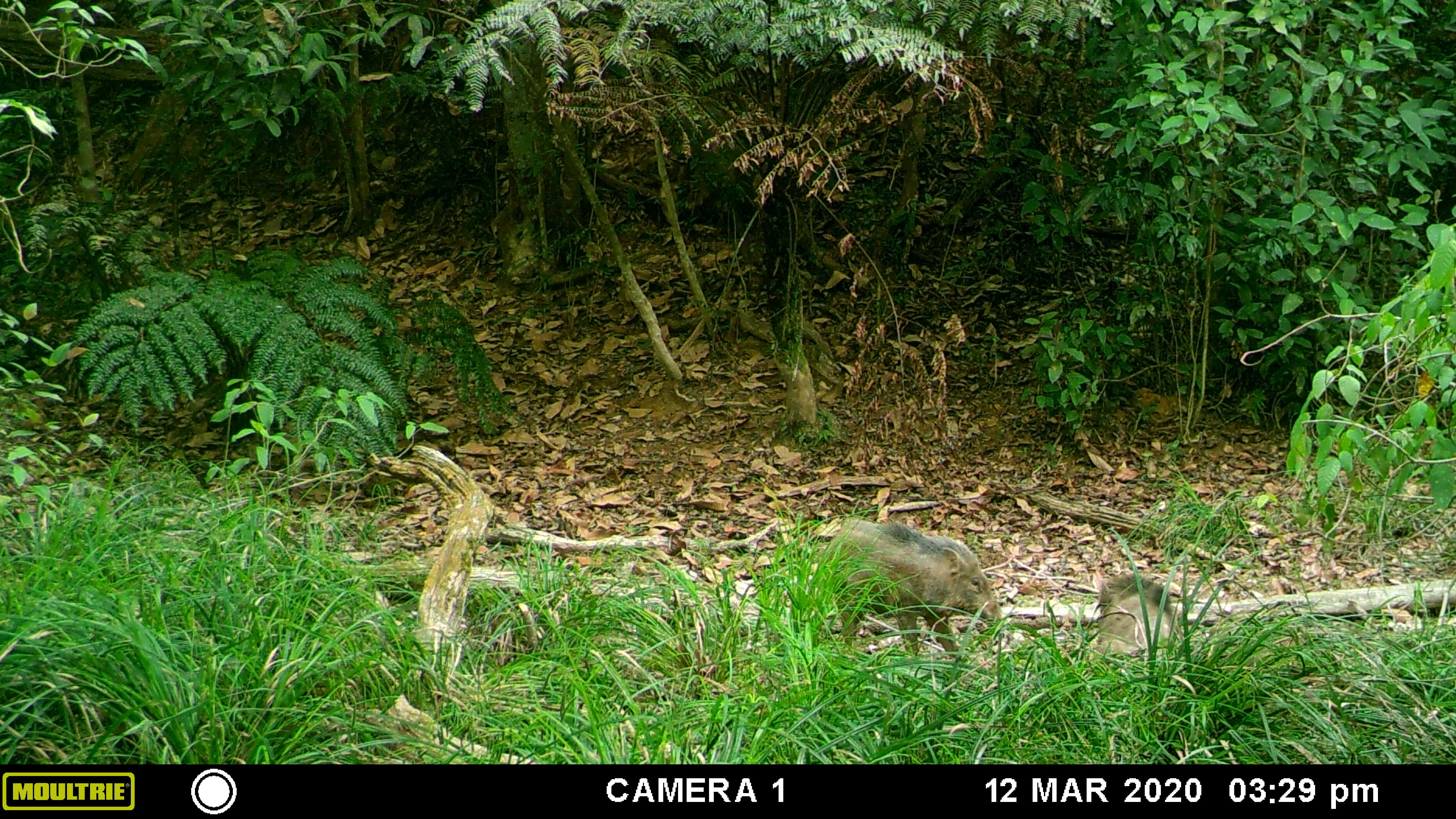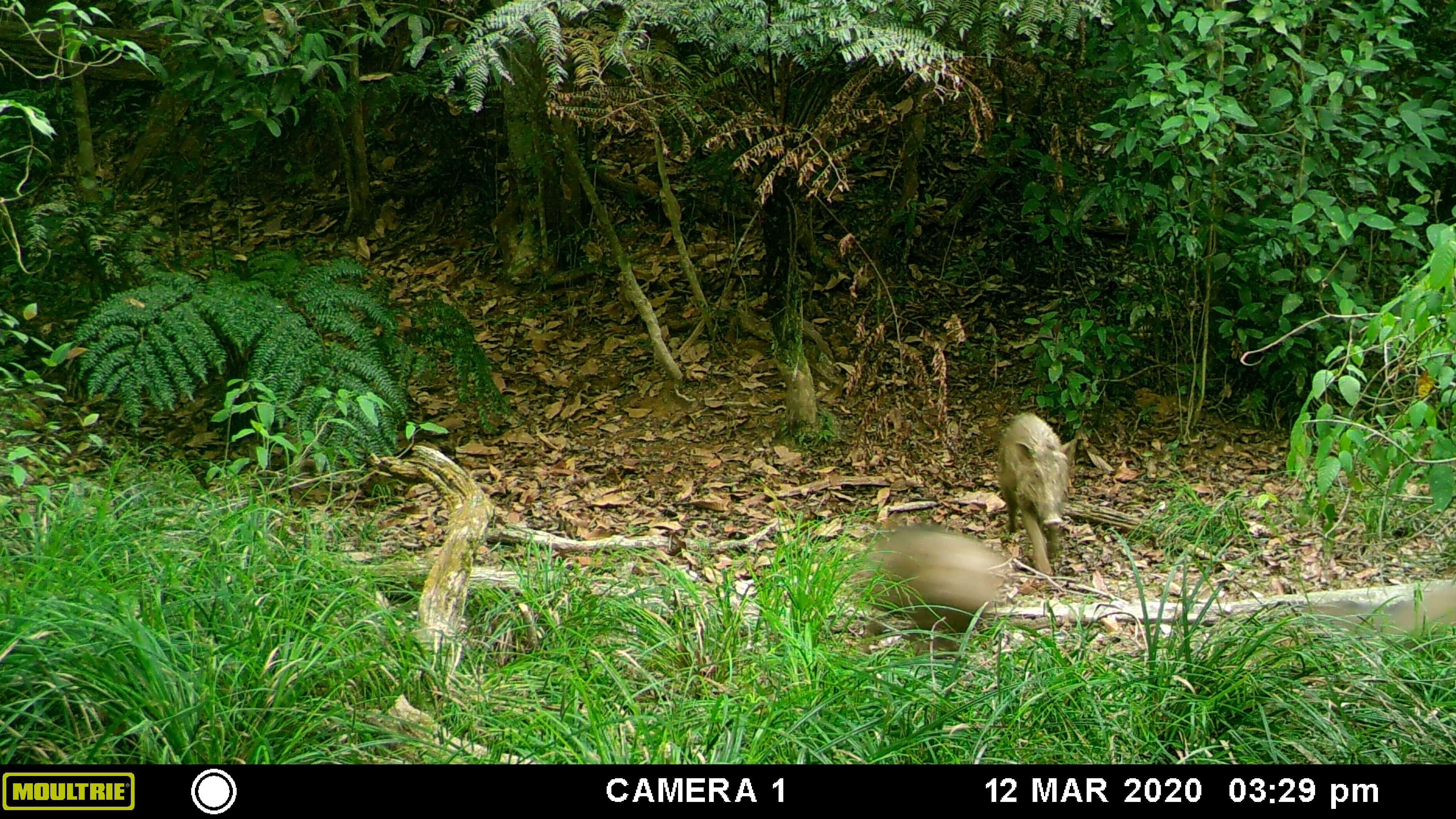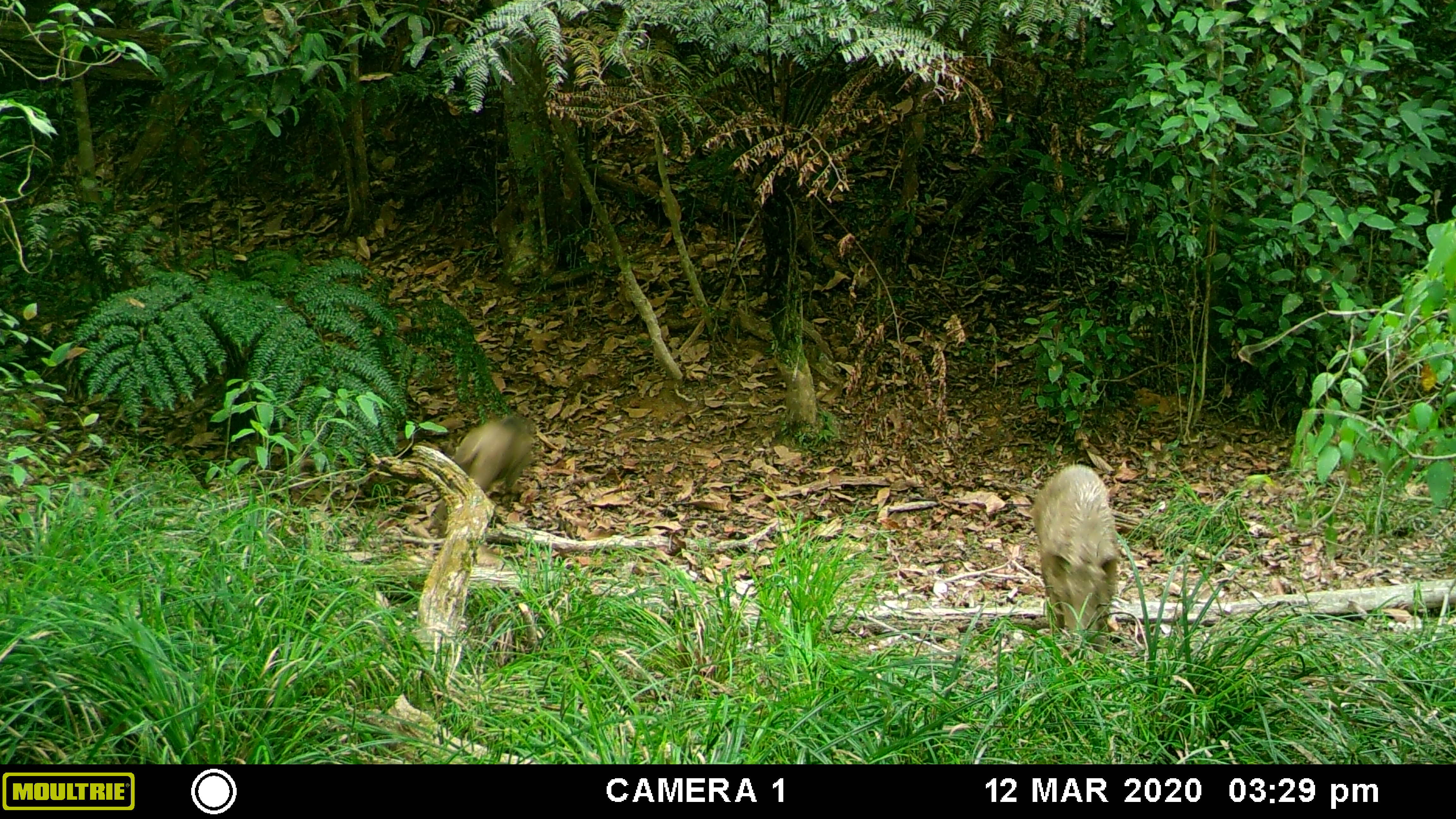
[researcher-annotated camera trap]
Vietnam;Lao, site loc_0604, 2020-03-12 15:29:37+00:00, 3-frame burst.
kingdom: Animalia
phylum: Chordata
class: Mammalia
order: Artiodactyla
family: Suidae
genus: Sus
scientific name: Sus scrofa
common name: eurasian wild pig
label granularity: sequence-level